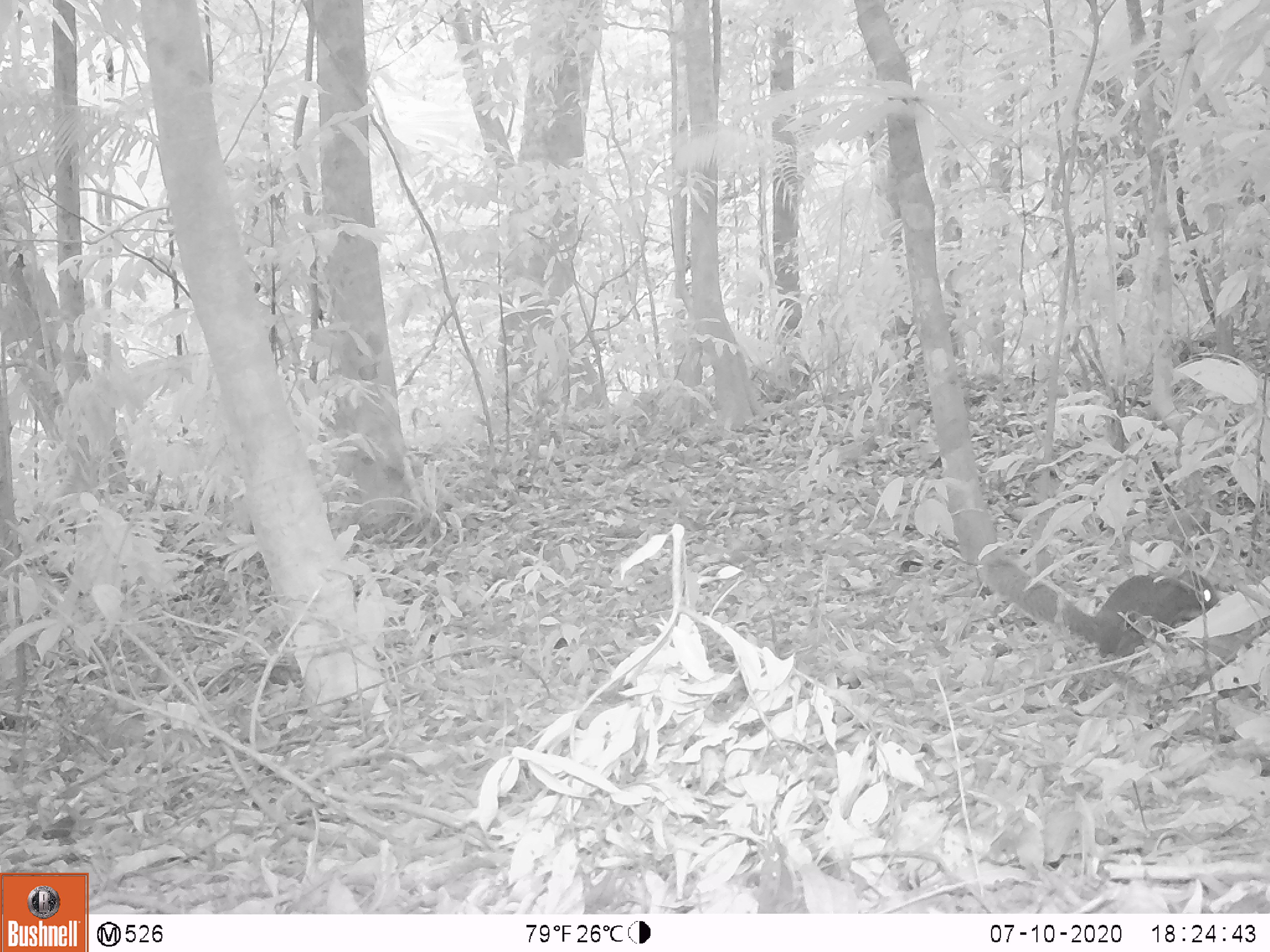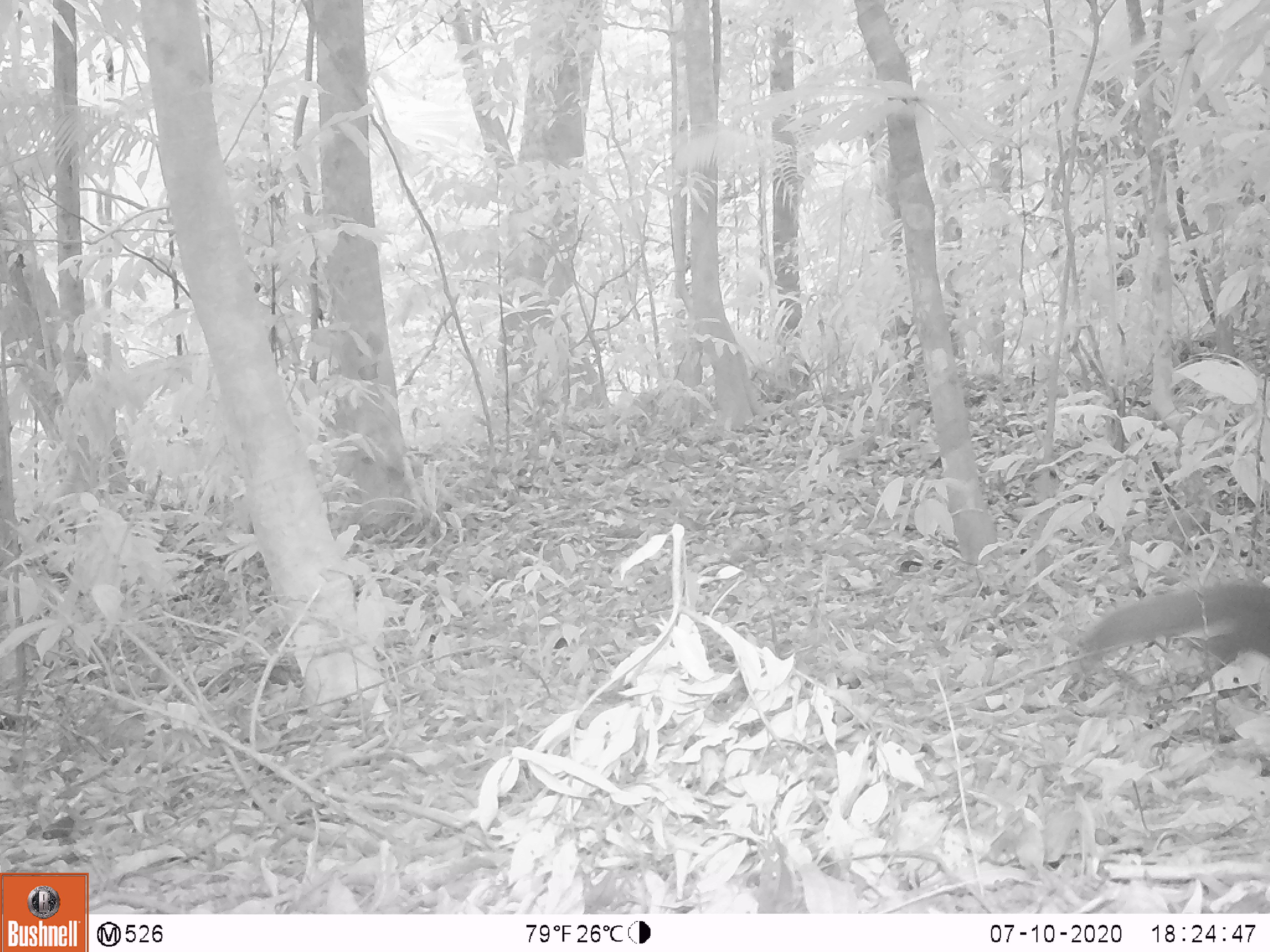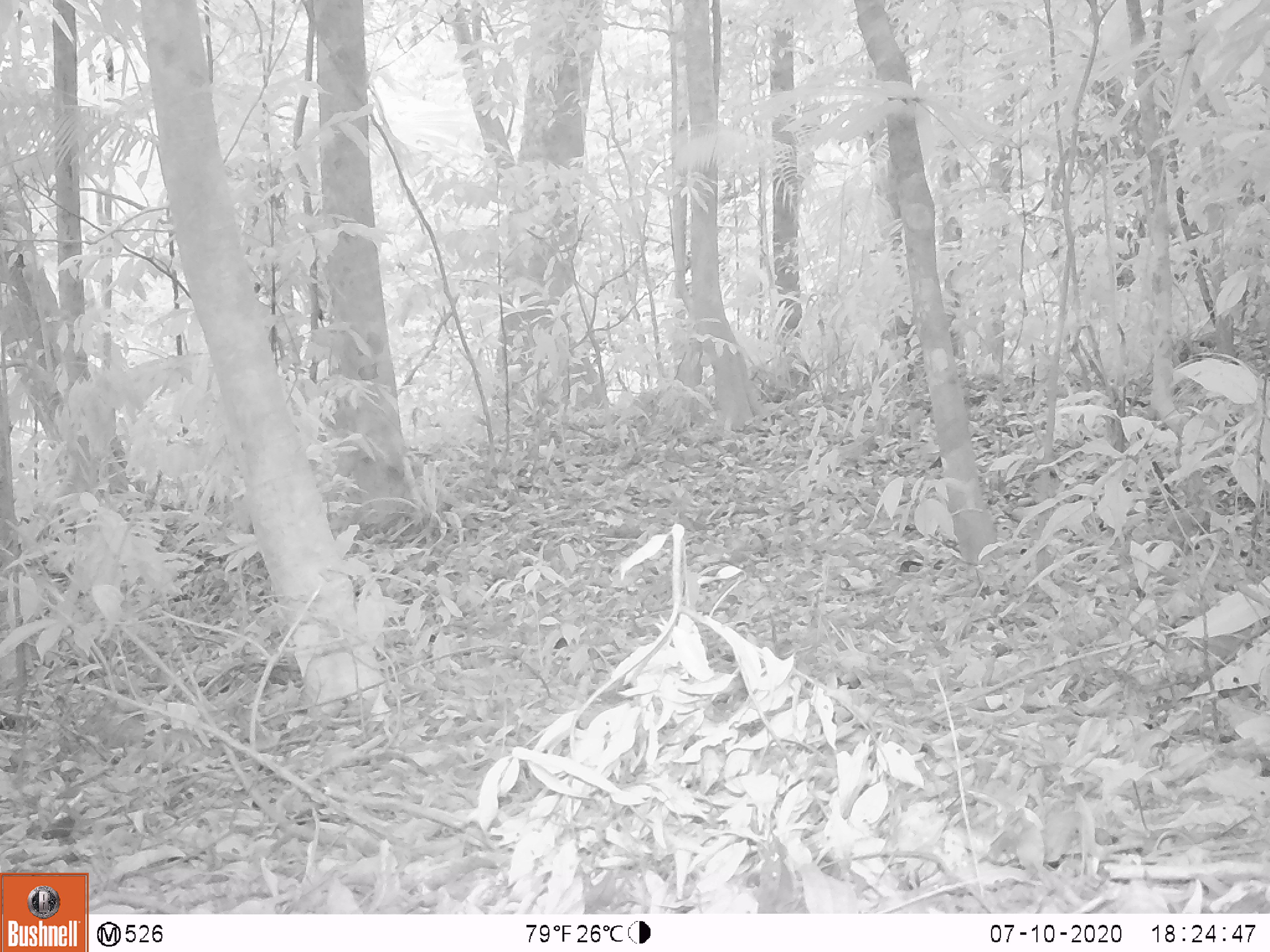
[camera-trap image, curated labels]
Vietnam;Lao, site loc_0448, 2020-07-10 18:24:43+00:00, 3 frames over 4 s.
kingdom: Animalia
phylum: Chordata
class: Mammalia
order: Rodentia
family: Sciuridae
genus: Dremomys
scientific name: Dremomys rufigenis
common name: red-cheeked squirrel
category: red cheeked squirrel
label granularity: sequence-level